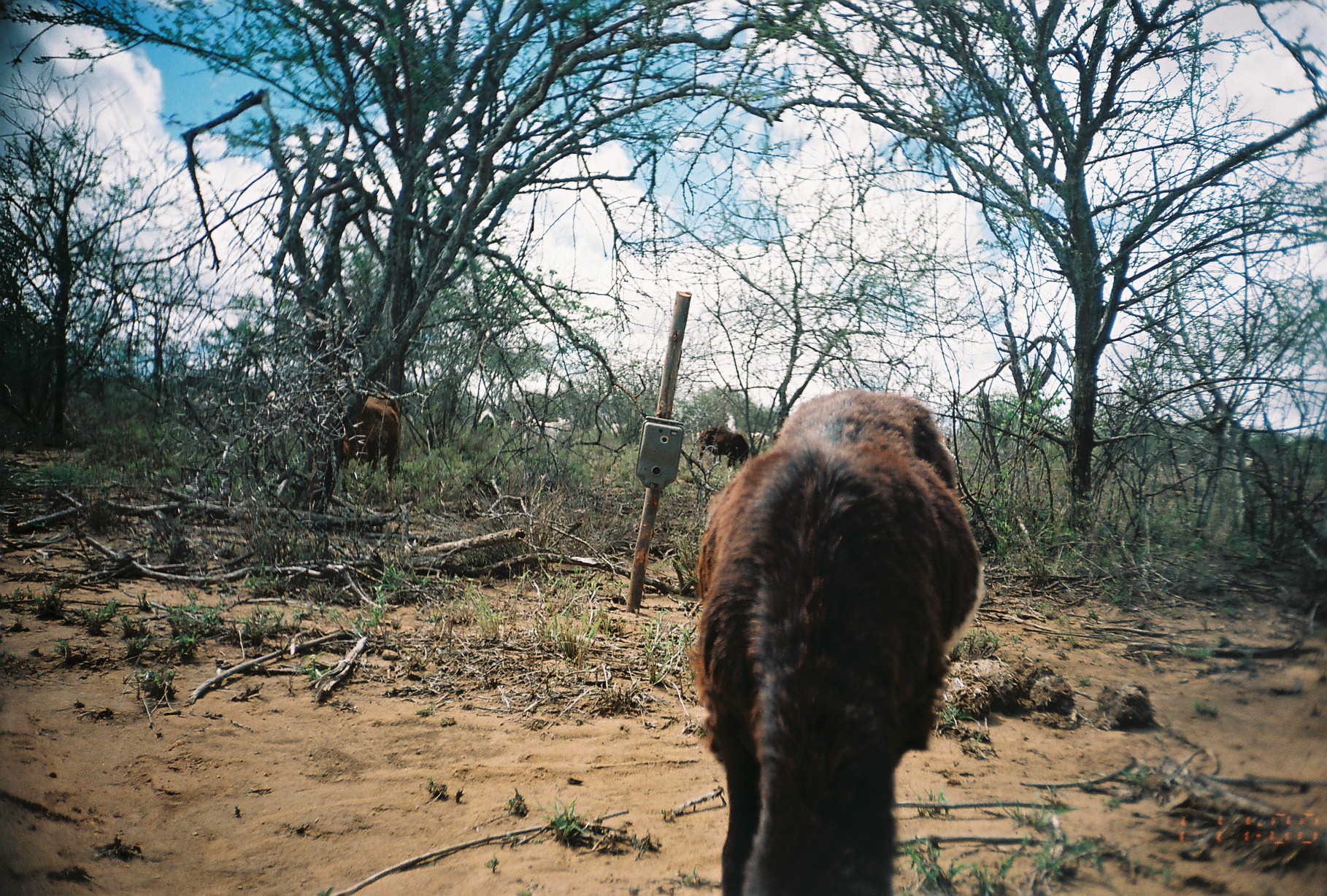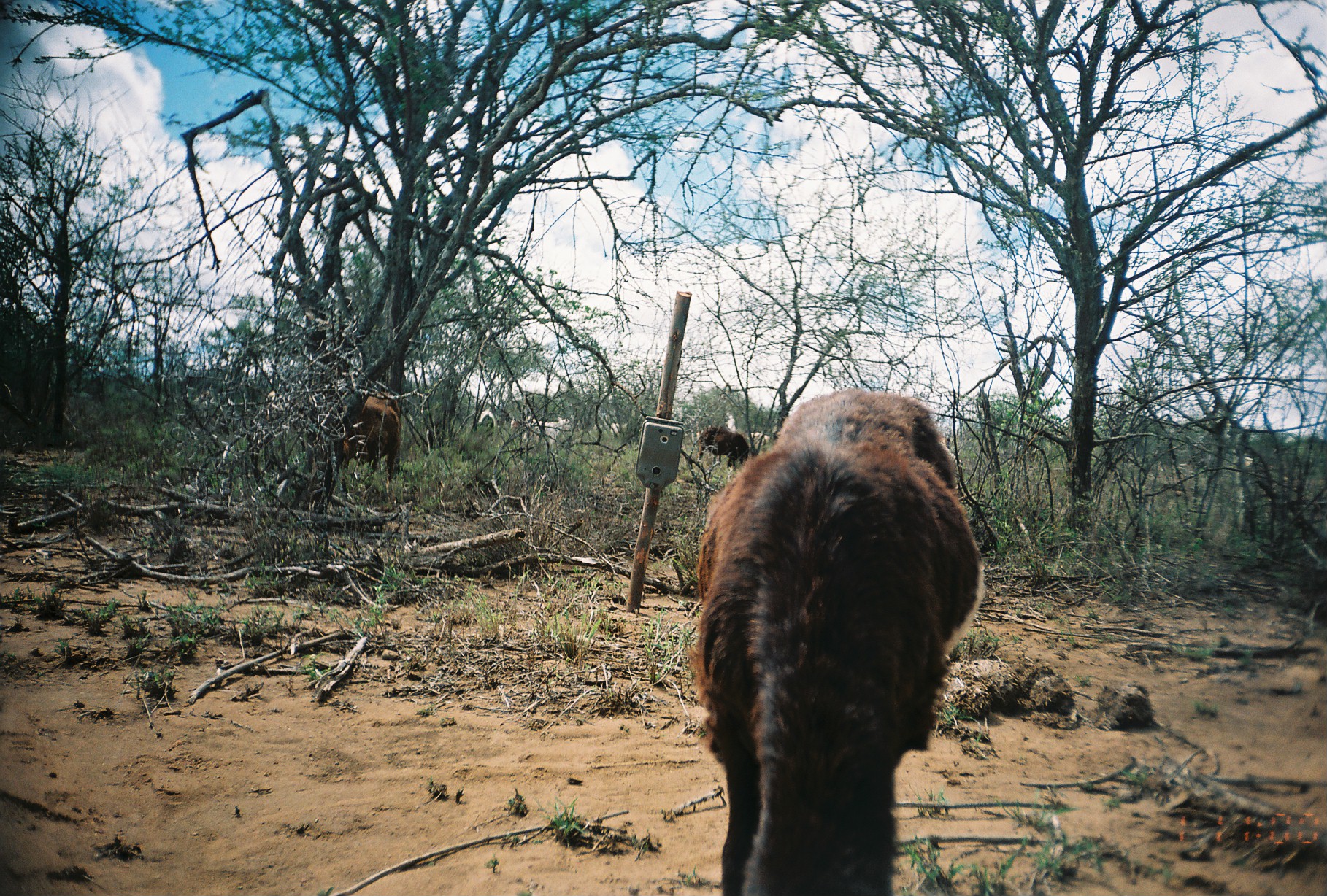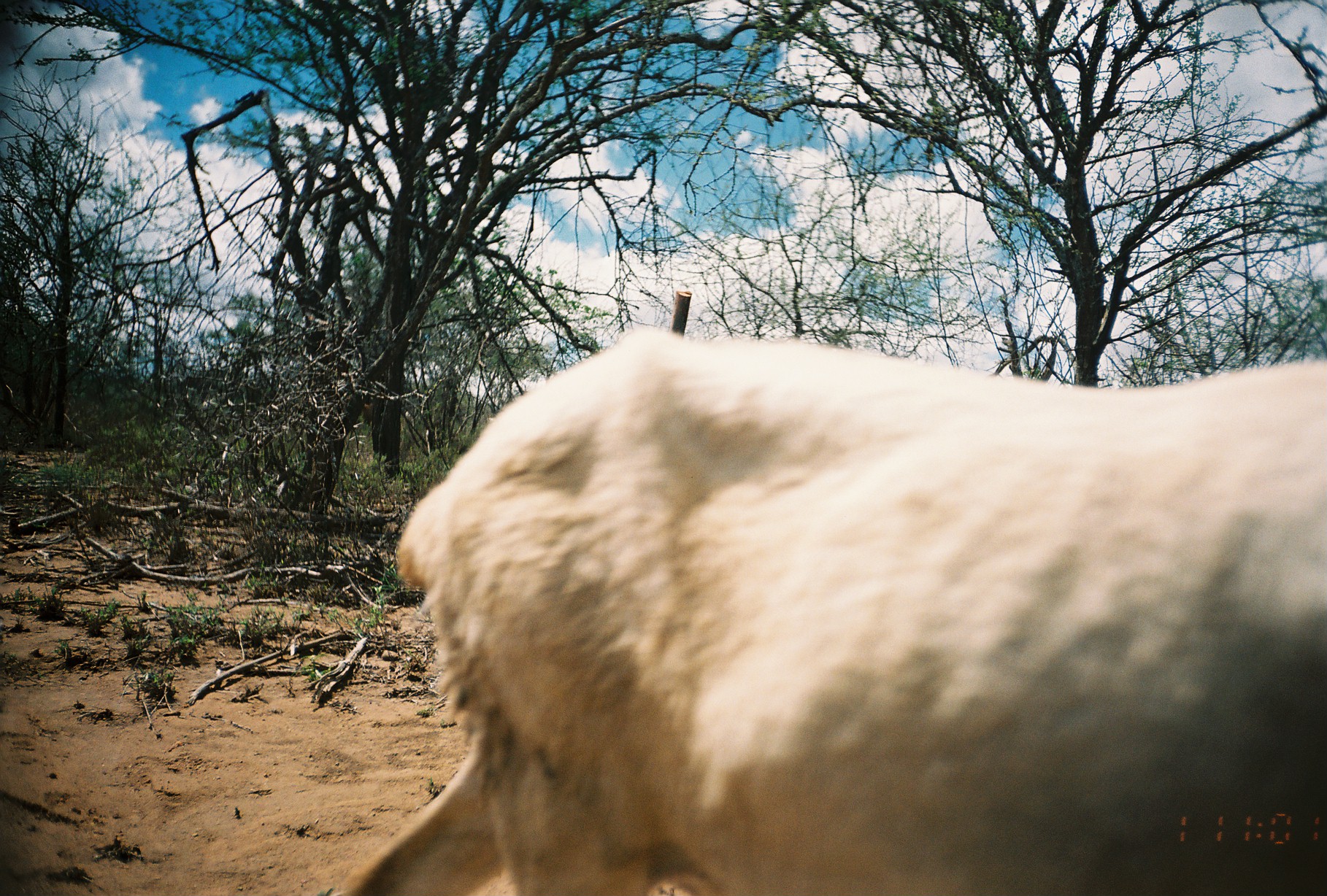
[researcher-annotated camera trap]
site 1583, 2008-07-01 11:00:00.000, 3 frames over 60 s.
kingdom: Animalia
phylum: Chordata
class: Mammalia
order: Artiodactyla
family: Bovidae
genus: Ovis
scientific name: Ovis aries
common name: domestic sheep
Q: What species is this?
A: Ovis aries (domestic sheep).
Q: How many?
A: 2.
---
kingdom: Animalia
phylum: Chordata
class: Mammalia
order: Artiodactyla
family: Bovidae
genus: Capra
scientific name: Capra aegagrus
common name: wild goat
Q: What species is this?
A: Capra aegagrus (wild goat).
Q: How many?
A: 13.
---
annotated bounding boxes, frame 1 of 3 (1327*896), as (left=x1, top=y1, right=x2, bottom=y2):
ovis aries: (left=685, top=385, right=985, bottom=894); (left=336, top=392, right=401, bottom=480); (left=695, top=426, right=750, bottom=467); (left=525, top=416, right=571, bottom=445); (left=478, top=408, right=509, bottom=439); (left=510, top=419, right=541, bottom=443)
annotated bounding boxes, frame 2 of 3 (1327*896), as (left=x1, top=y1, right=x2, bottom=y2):
capra aegagrus: (left=685, top=385, right=985, bottom=894); (left=336, top=391, right=401, bottom=480); (left=695, top=426, right=750, bottom=467); (left=525, top=416, right=571, bottom=445); (left=510, top=418, right=540, bottom=444); (left=478, top=408, right=496, bottom=439)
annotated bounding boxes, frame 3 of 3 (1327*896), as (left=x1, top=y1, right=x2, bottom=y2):
ovis aries: (left=324, top=322, right=1327, bottom=896)